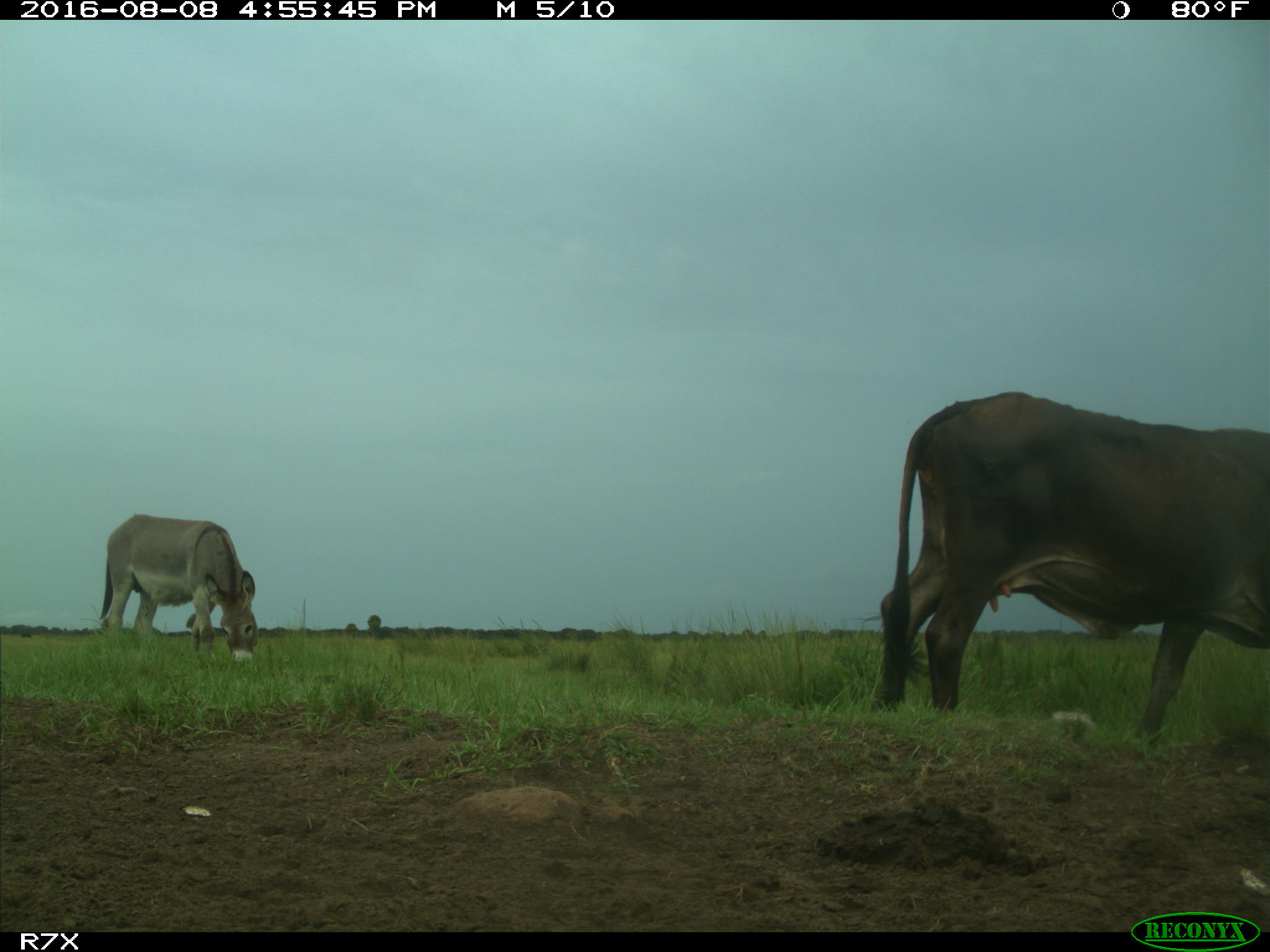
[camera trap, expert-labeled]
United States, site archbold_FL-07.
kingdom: Animalia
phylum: Chordata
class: Mammalia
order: Artiodactyla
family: Bovidae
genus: Bos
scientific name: Bos taurus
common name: domestic cow